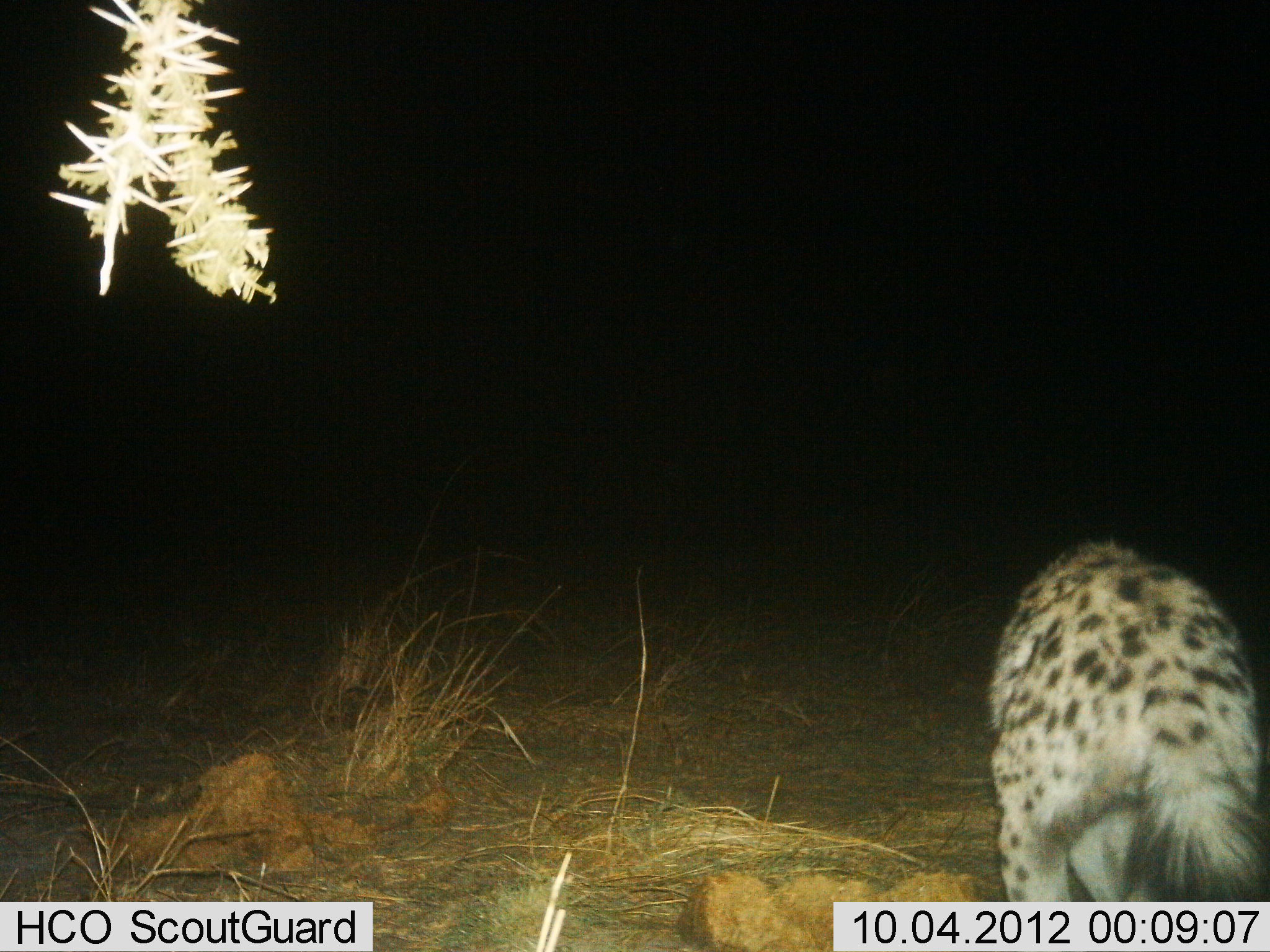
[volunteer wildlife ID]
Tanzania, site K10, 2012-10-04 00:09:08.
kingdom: Animalia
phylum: Chordata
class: Mammalia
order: Carnivora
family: Hyaenidae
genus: Crocuta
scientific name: Crocuta crocuta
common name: spotted hyena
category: hyenaspotted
Hyenaspotted (spotted hyena) (Crocuta crocuta), count 1. Behavior (volunteer vote fractions): standing 50%, resting 10%, moving 30%, interacting 0%. Young present (vote fraction): 0%. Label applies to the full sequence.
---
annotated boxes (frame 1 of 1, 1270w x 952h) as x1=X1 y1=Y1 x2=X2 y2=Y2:
animal: x1=986 y1=538 x2=1270 y2=902